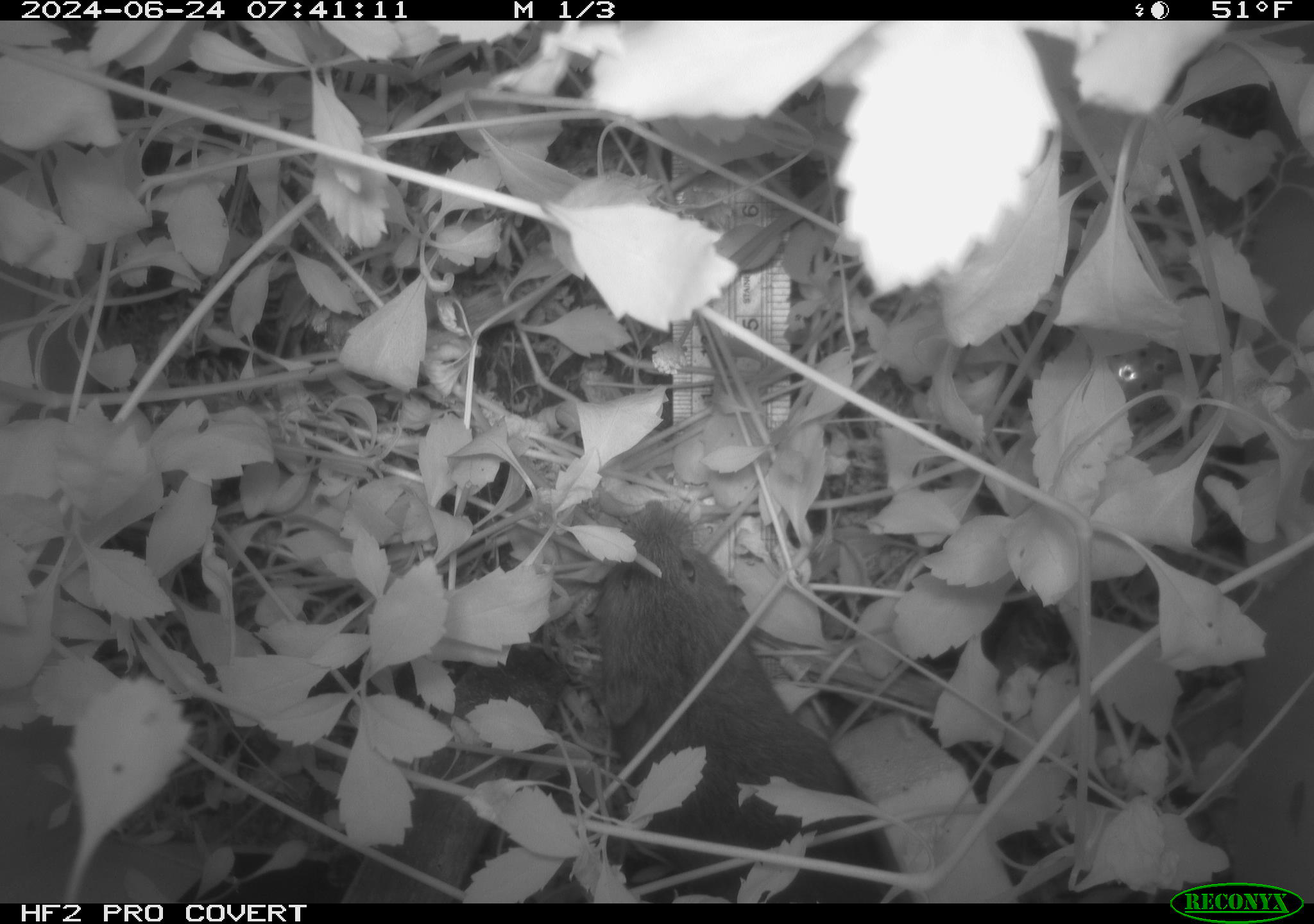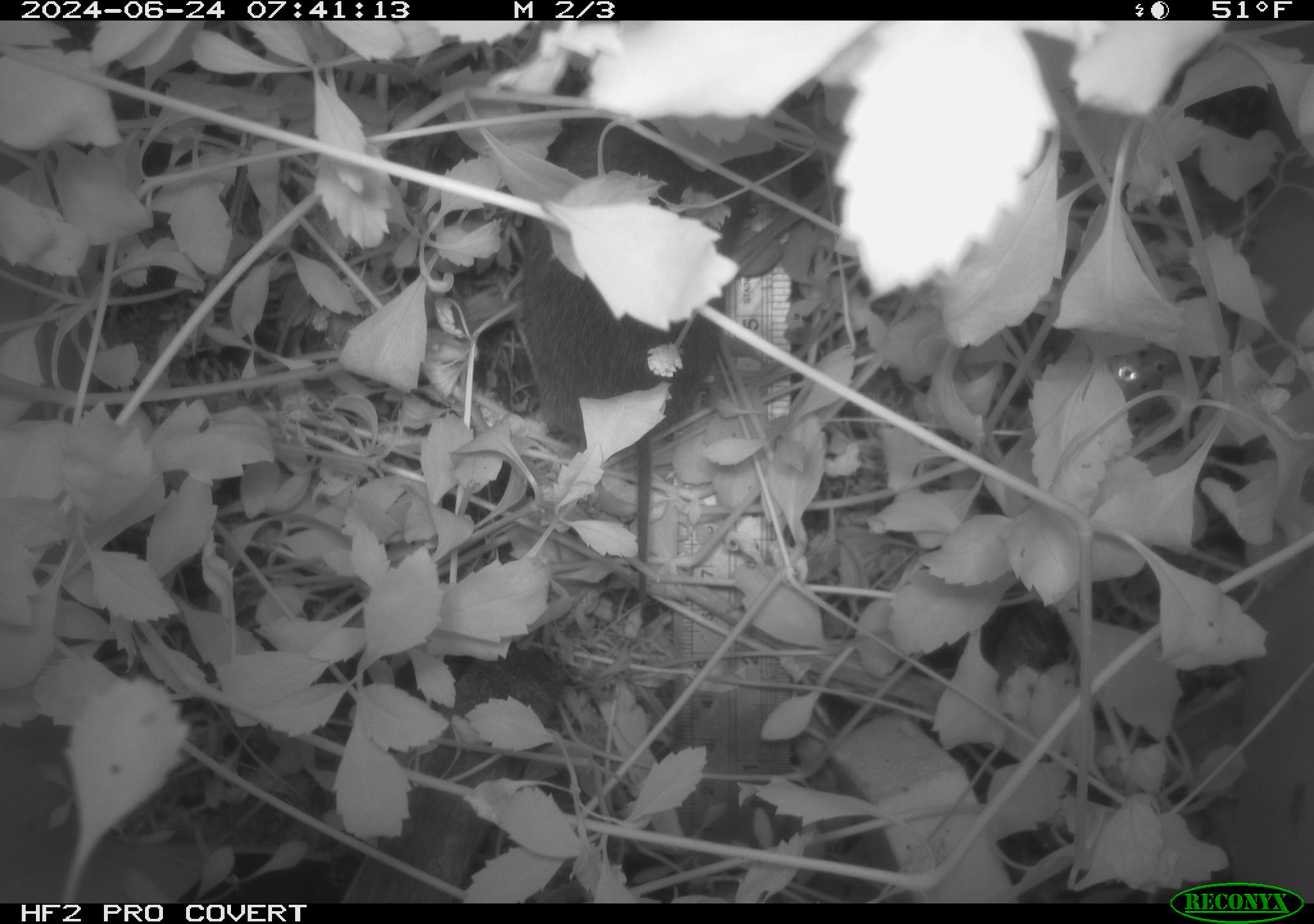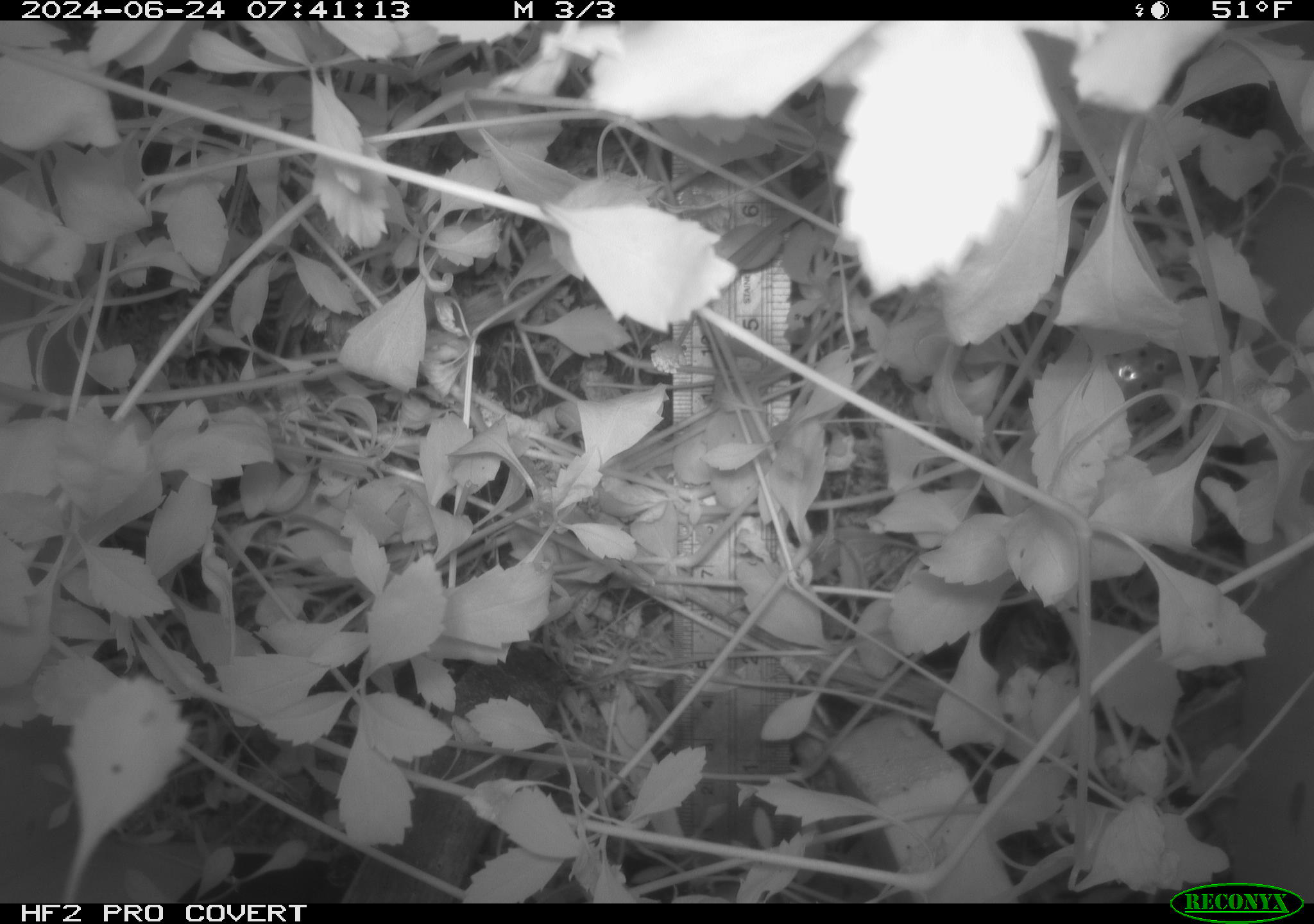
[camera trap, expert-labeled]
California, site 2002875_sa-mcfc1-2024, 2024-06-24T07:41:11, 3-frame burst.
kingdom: Animalia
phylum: Chordata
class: Mammalia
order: Rodentia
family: Cricetidae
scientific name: Arvicolinae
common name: voles, lemmings, and muskrats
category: arvicolinae subfamily